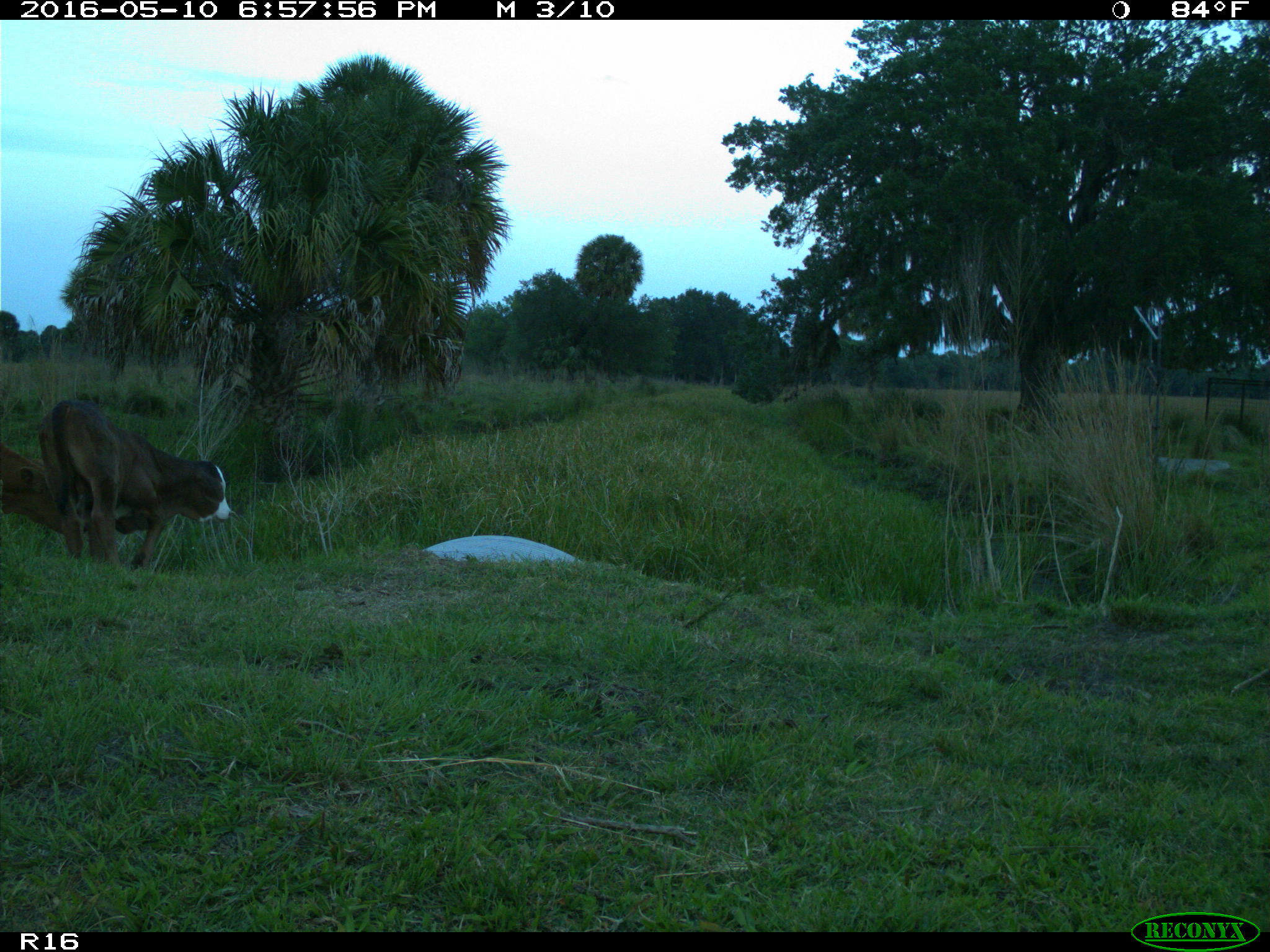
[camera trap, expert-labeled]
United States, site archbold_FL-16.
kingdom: Animalia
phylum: Chordata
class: Mammalia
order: Artiodactyla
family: Bovidae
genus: Bos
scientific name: Bos taurus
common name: domestic cow